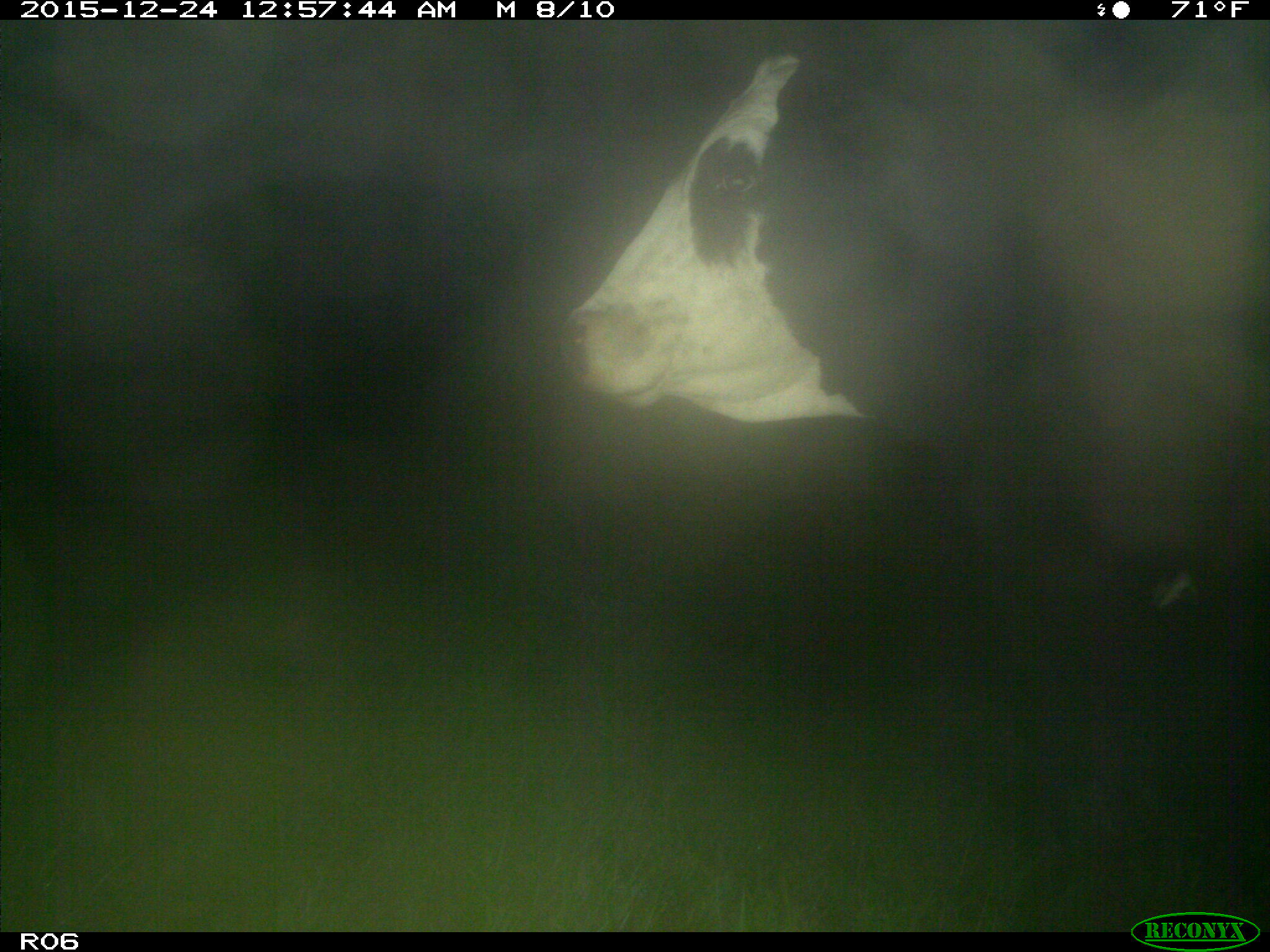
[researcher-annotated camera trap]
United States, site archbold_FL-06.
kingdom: Animalia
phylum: Chordata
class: Mammalia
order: Artiodactyla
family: Bovidae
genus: Bos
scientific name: Bos taurus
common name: domestic cow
Bos taurus (domestic cow).